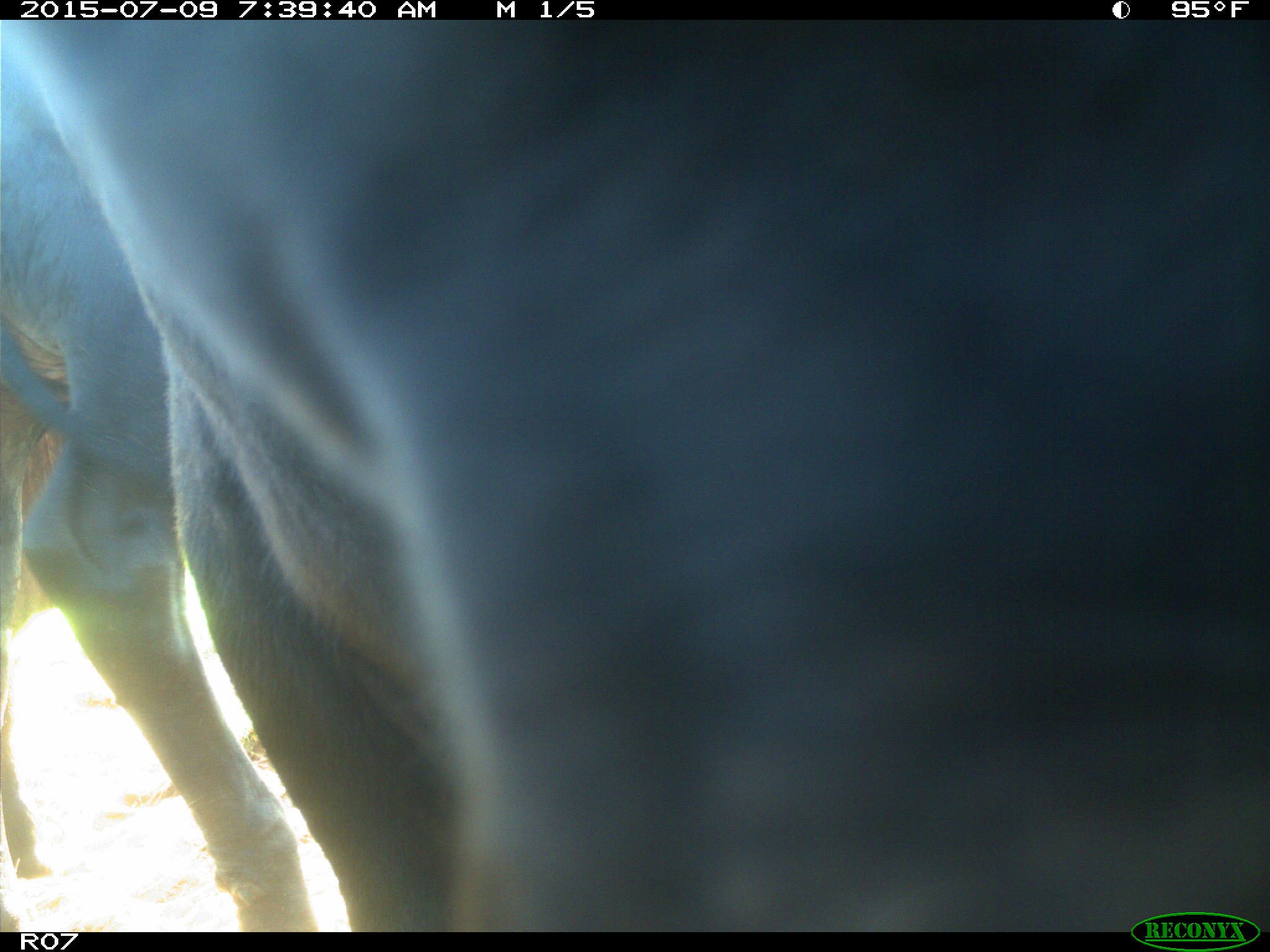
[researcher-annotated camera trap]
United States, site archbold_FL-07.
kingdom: Animalia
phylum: Chordata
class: Mammalia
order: Artiodactyla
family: Bovidae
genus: Bos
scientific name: Bos taurus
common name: domestic cow